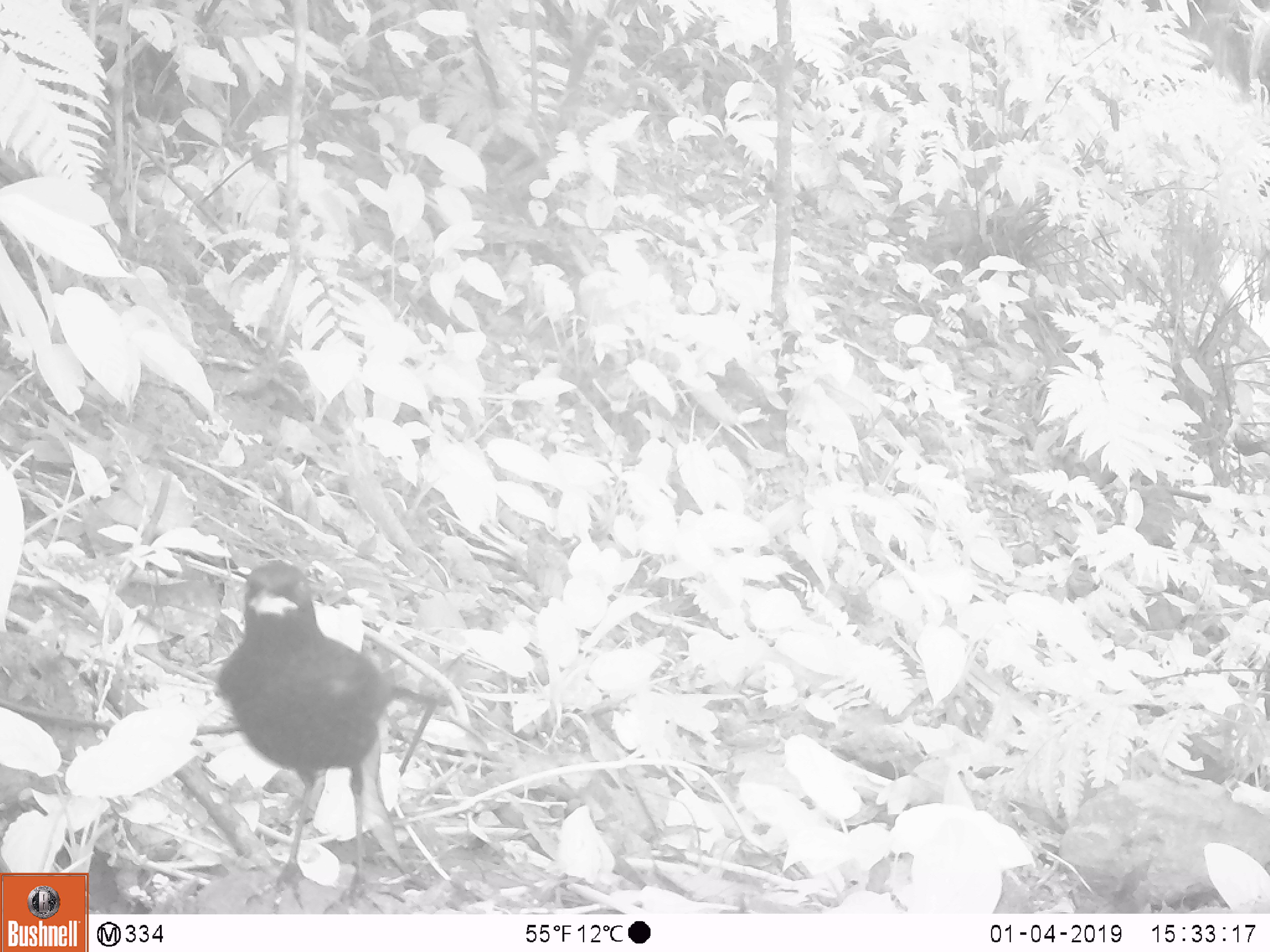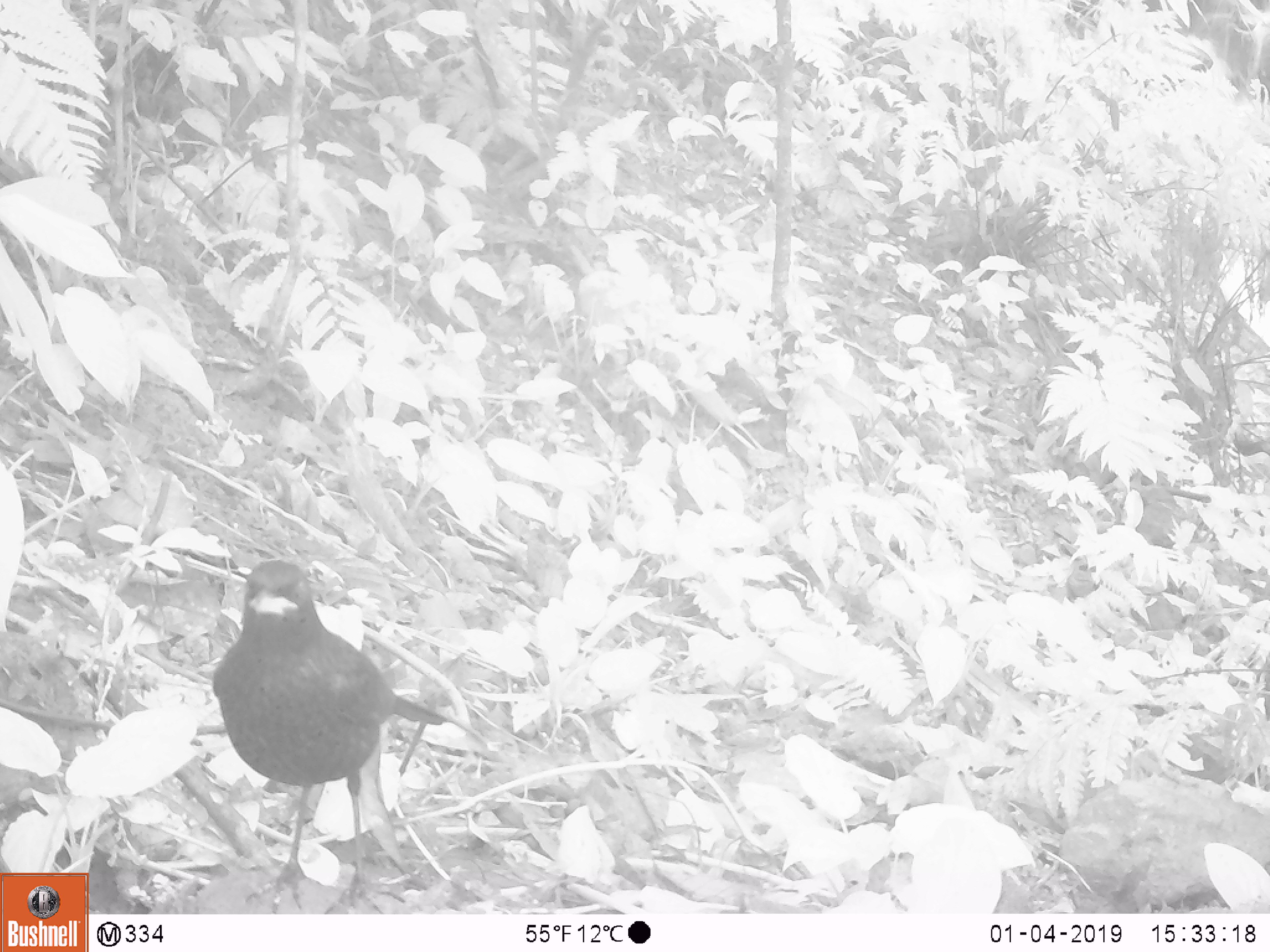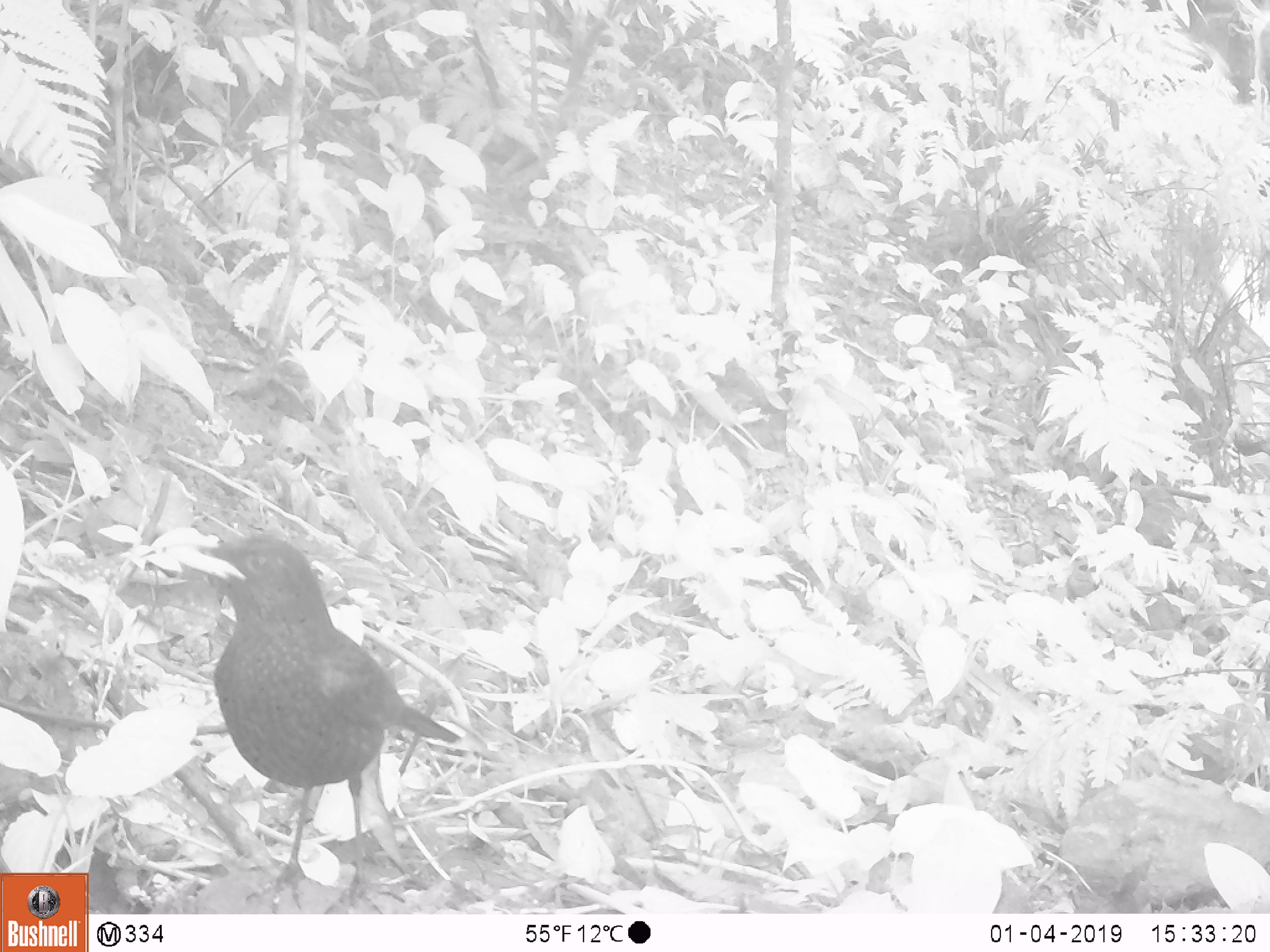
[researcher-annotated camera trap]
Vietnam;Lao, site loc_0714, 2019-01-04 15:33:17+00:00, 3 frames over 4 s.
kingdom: Animalia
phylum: Chordata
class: Aves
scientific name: Aves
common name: bird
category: unidentified bird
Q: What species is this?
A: Unidentified bird (bird) (Aves).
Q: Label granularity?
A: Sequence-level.